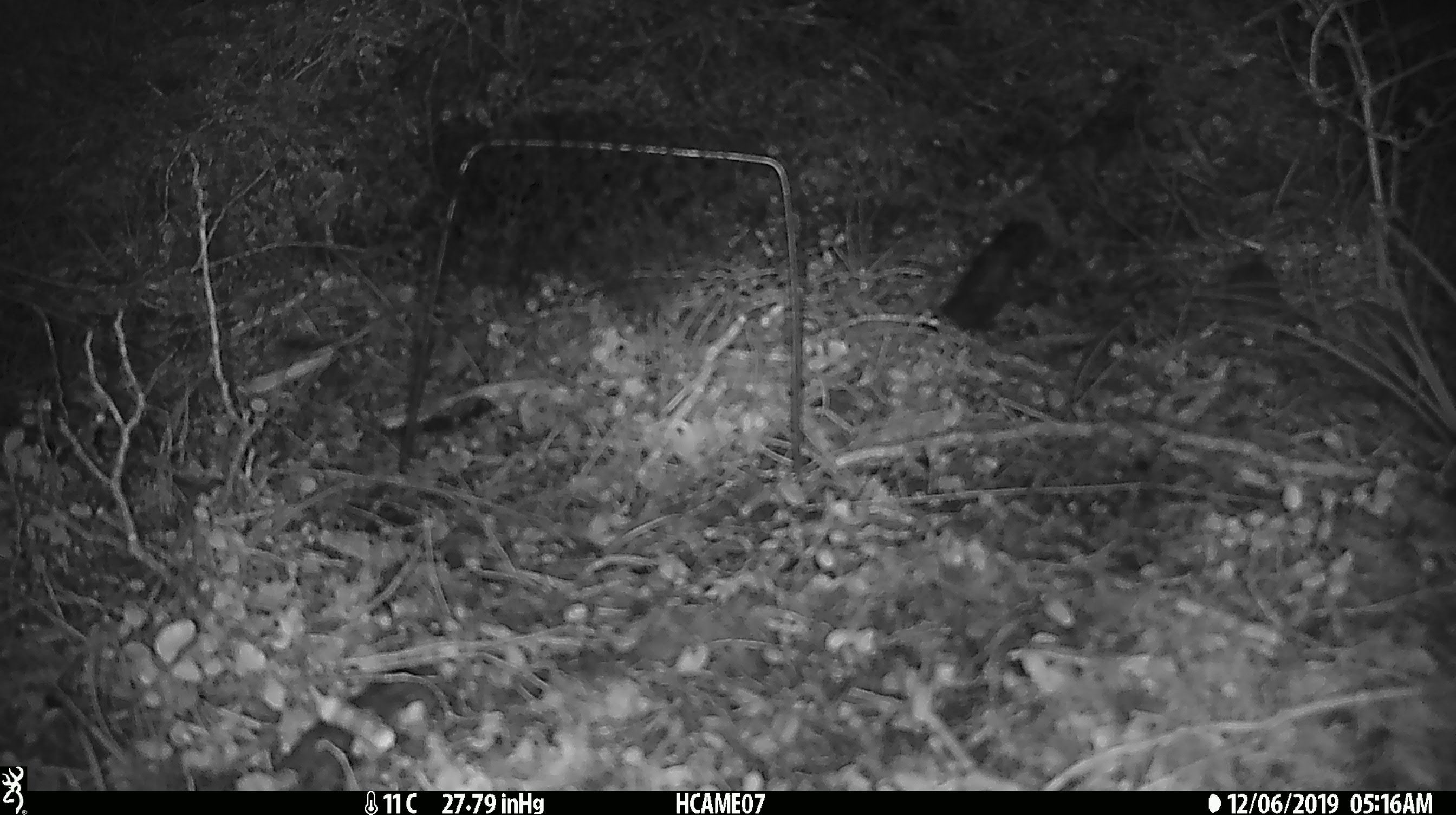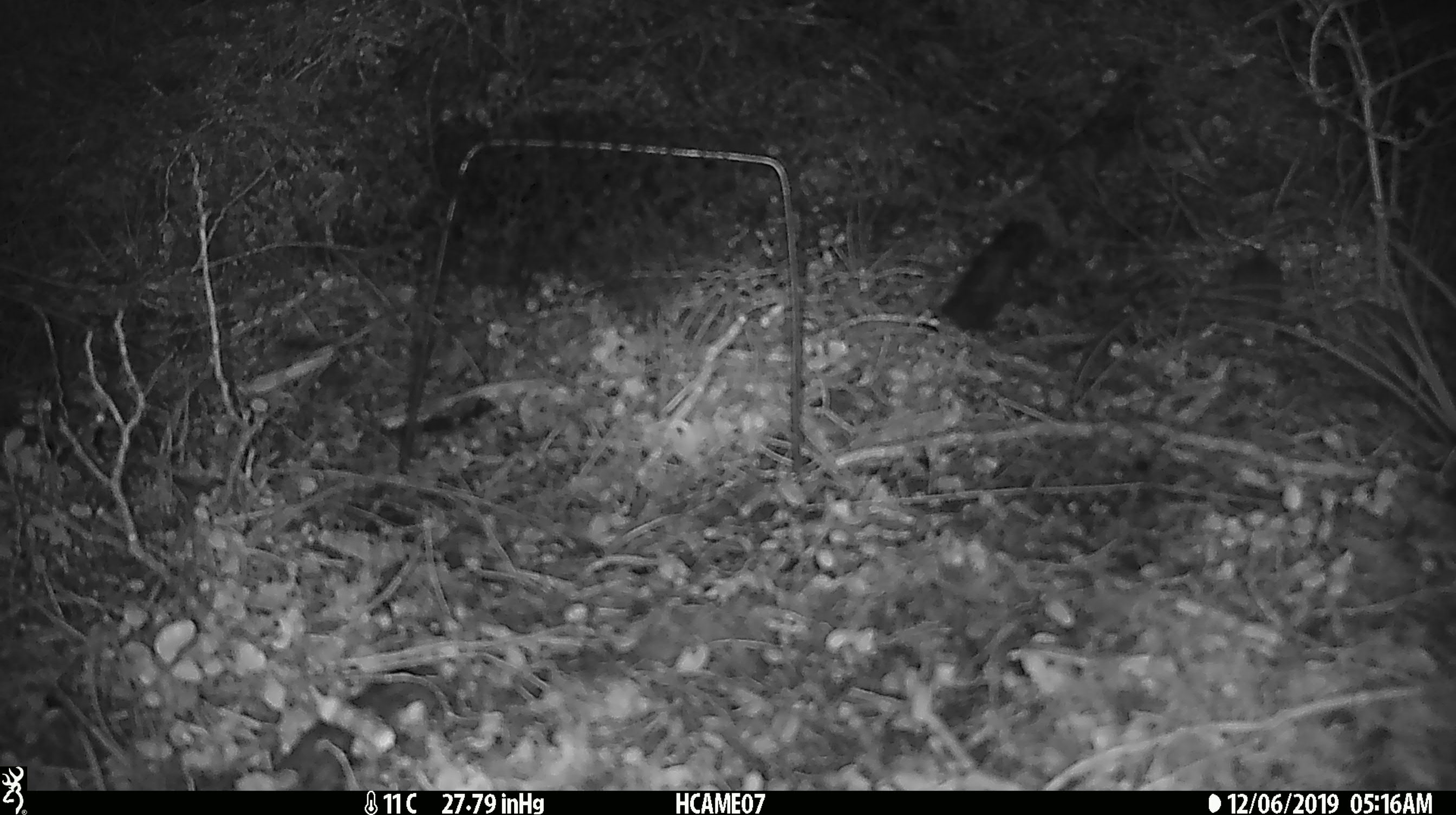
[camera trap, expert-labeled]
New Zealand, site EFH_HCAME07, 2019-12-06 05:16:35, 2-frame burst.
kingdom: Animalia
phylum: Chordata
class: Mammalia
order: Rodentia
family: Muridae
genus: Mus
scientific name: Mus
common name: mouse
Mouse (Mus).